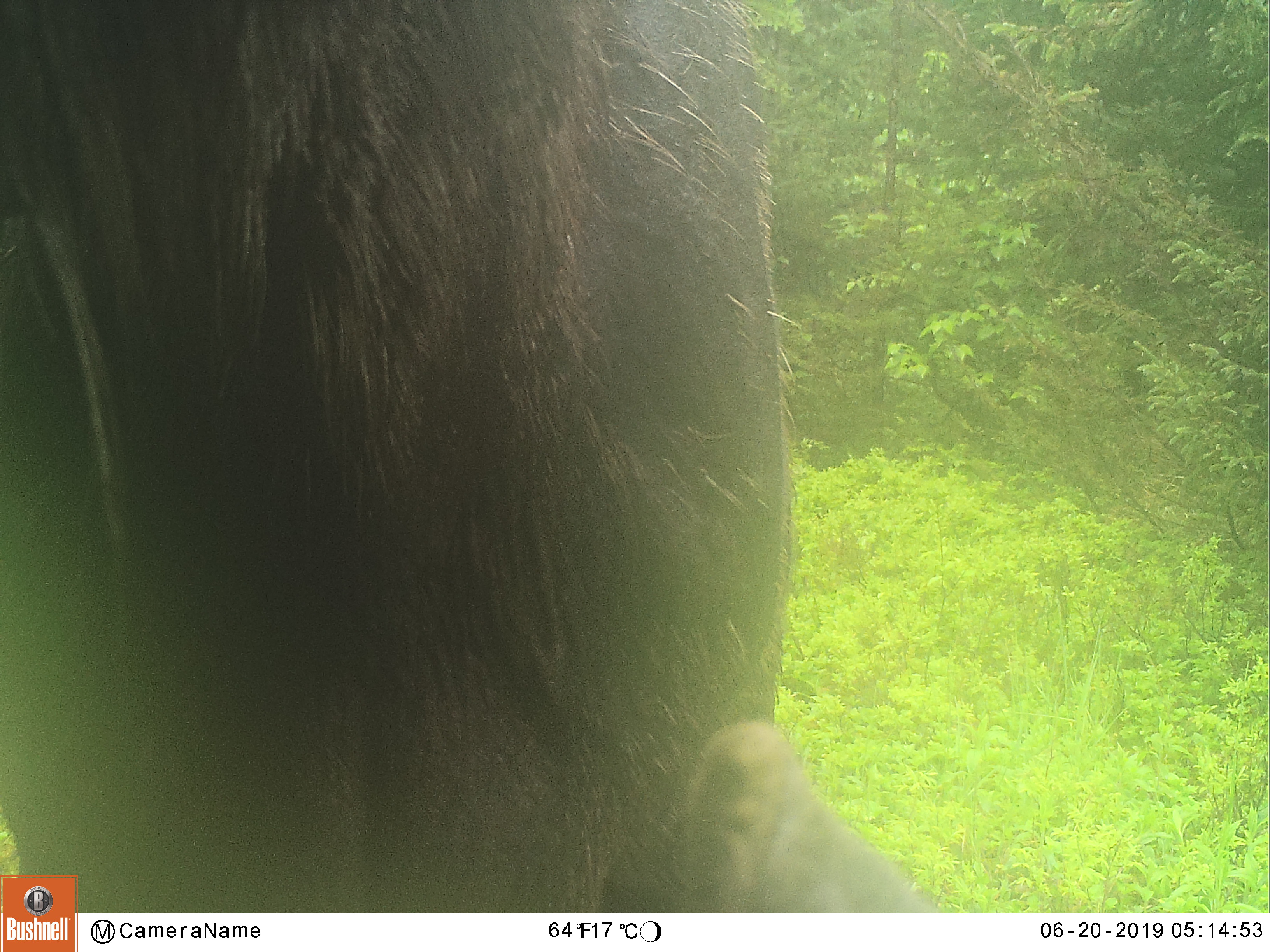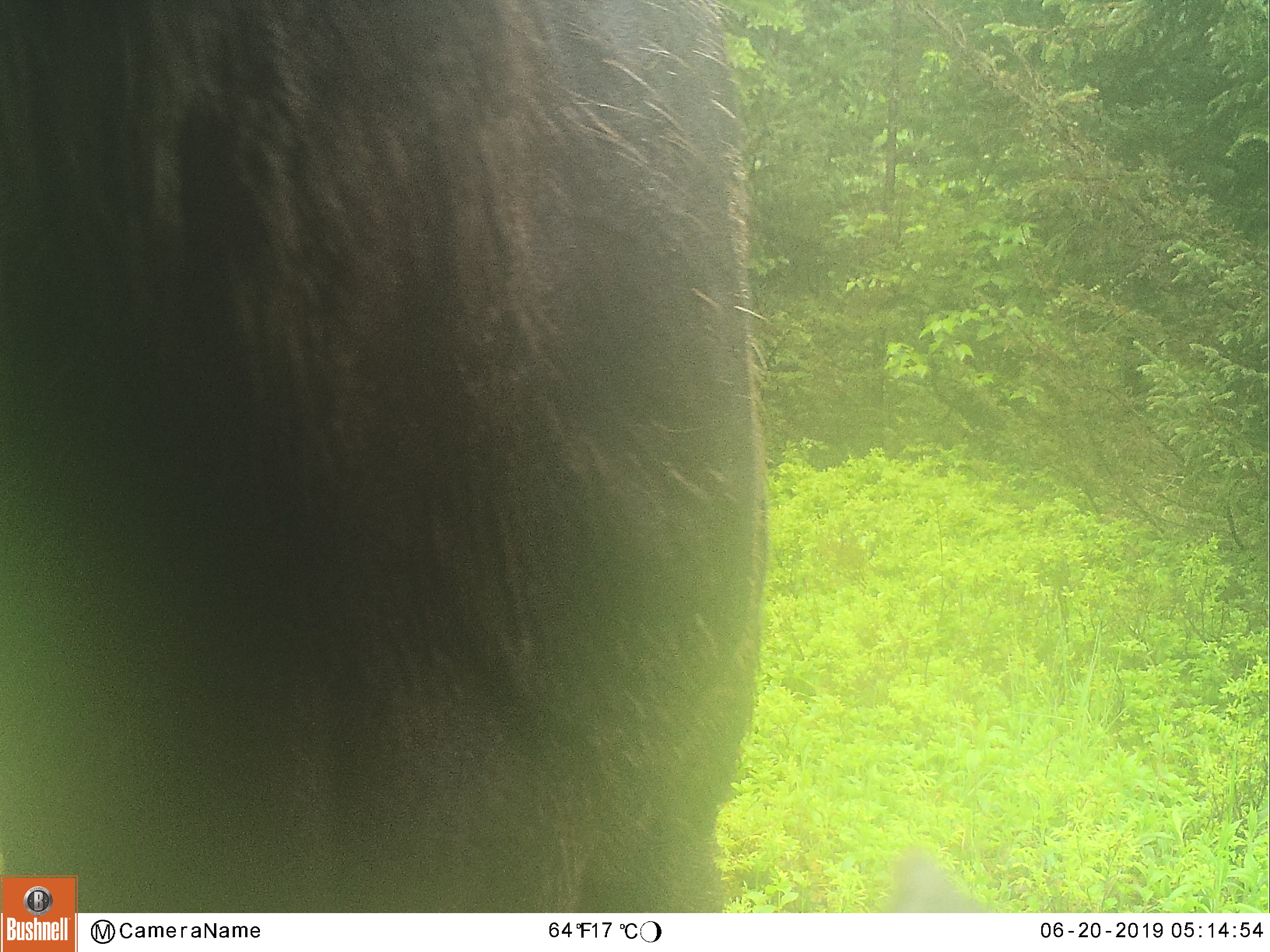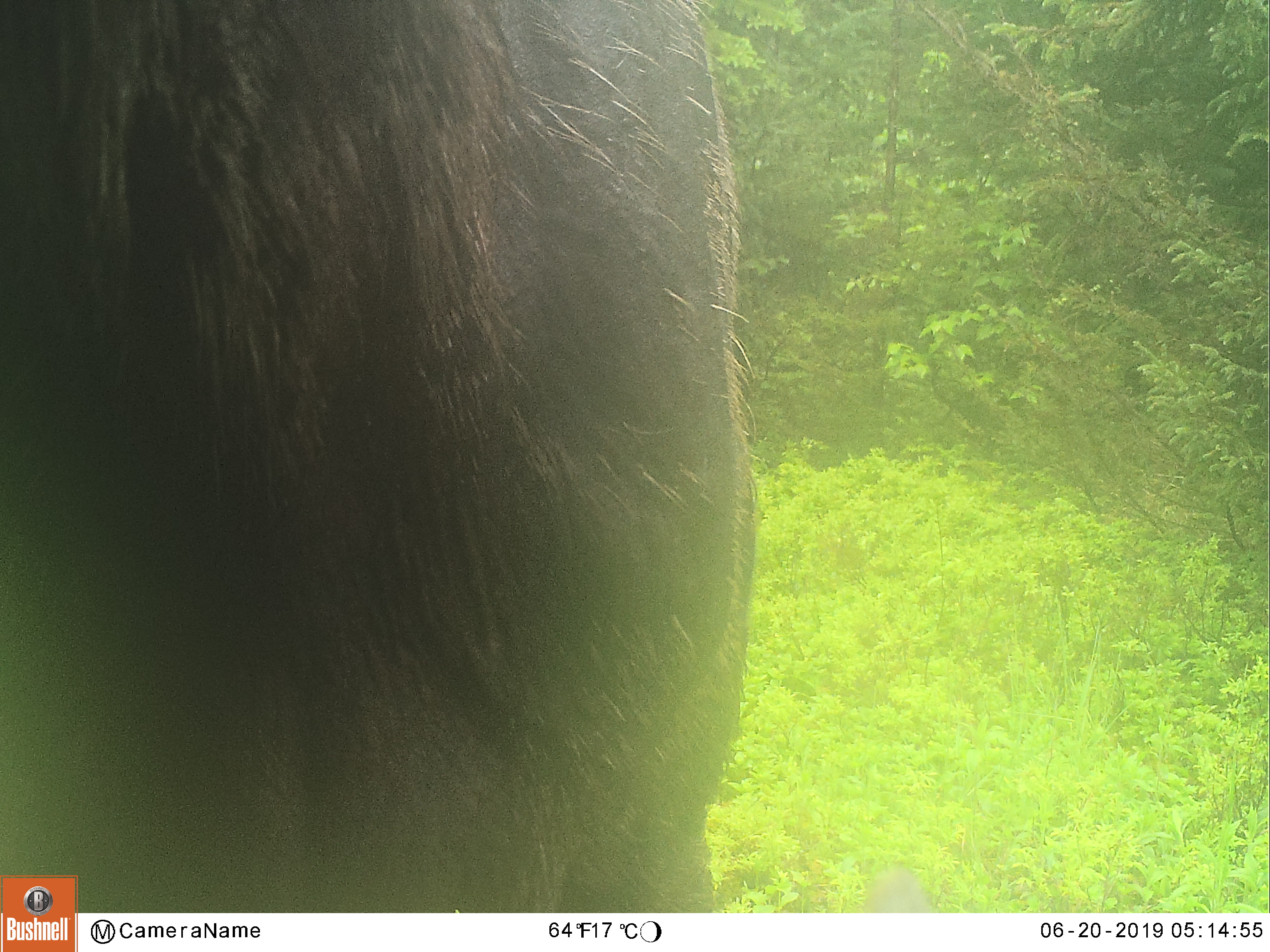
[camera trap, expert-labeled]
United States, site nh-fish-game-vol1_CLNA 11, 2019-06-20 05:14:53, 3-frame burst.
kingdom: Animalia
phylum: Chordata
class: Mammalia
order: Artiodactyla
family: Cervidae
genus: Alces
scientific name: Alces alces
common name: moose